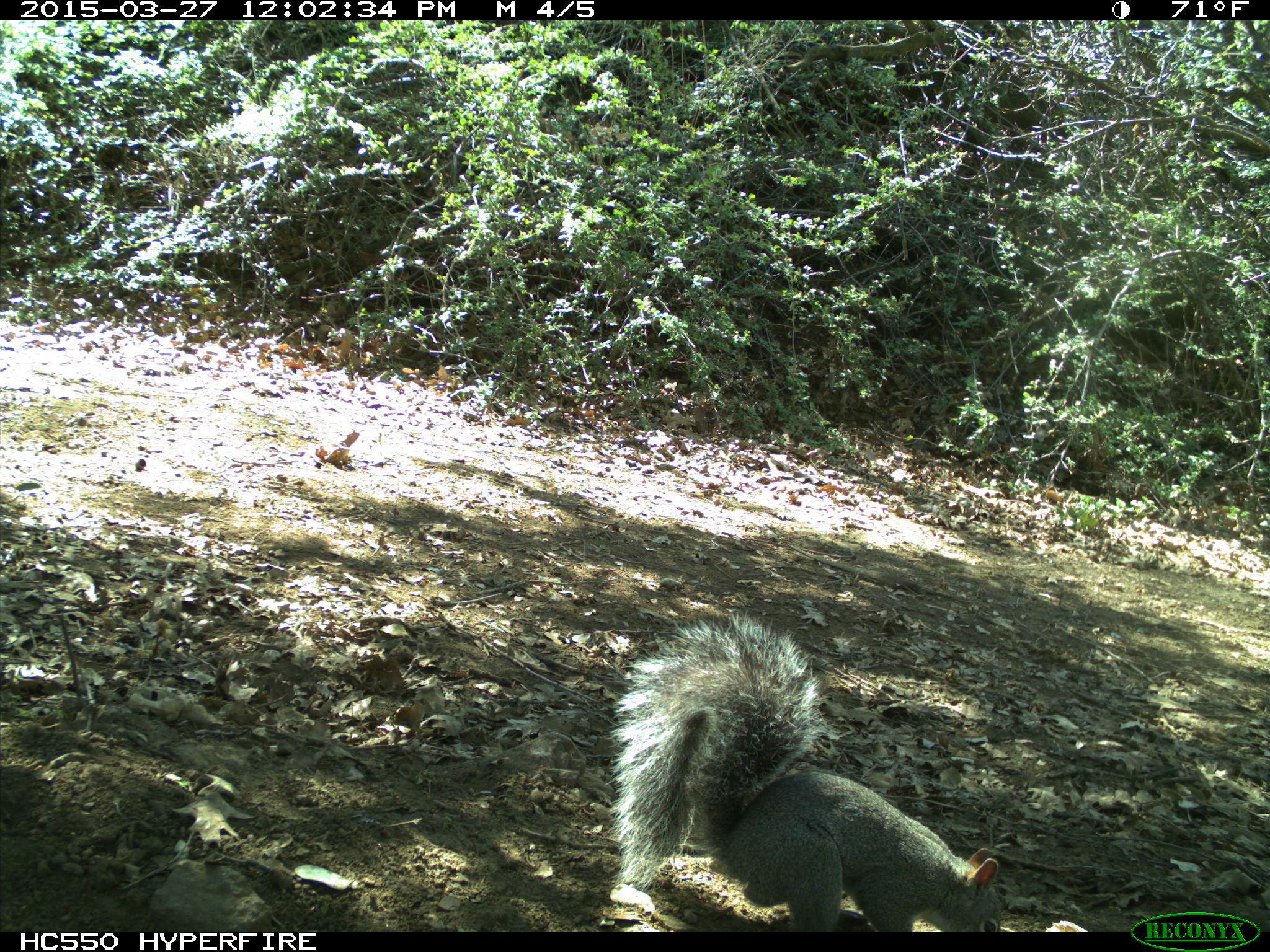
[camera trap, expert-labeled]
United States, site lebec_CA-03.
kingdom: Animalia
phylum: Chordata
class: Mammalia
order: Rodentia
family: Sciuridae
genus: Sciurus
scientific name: Sciurus carolinensis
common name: eastern gray squirrel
Sciurus carolinensis (eastern gray squirrel).